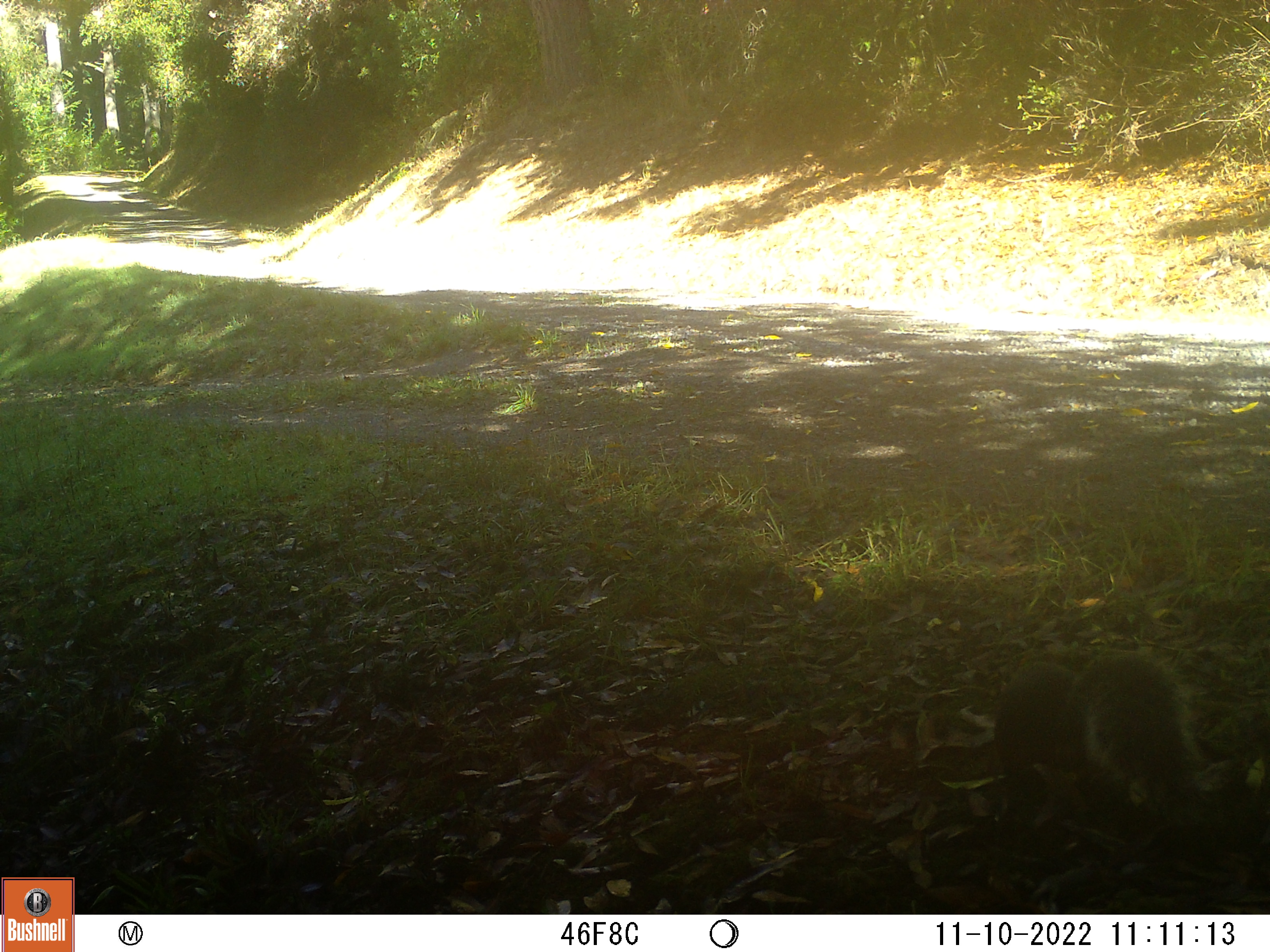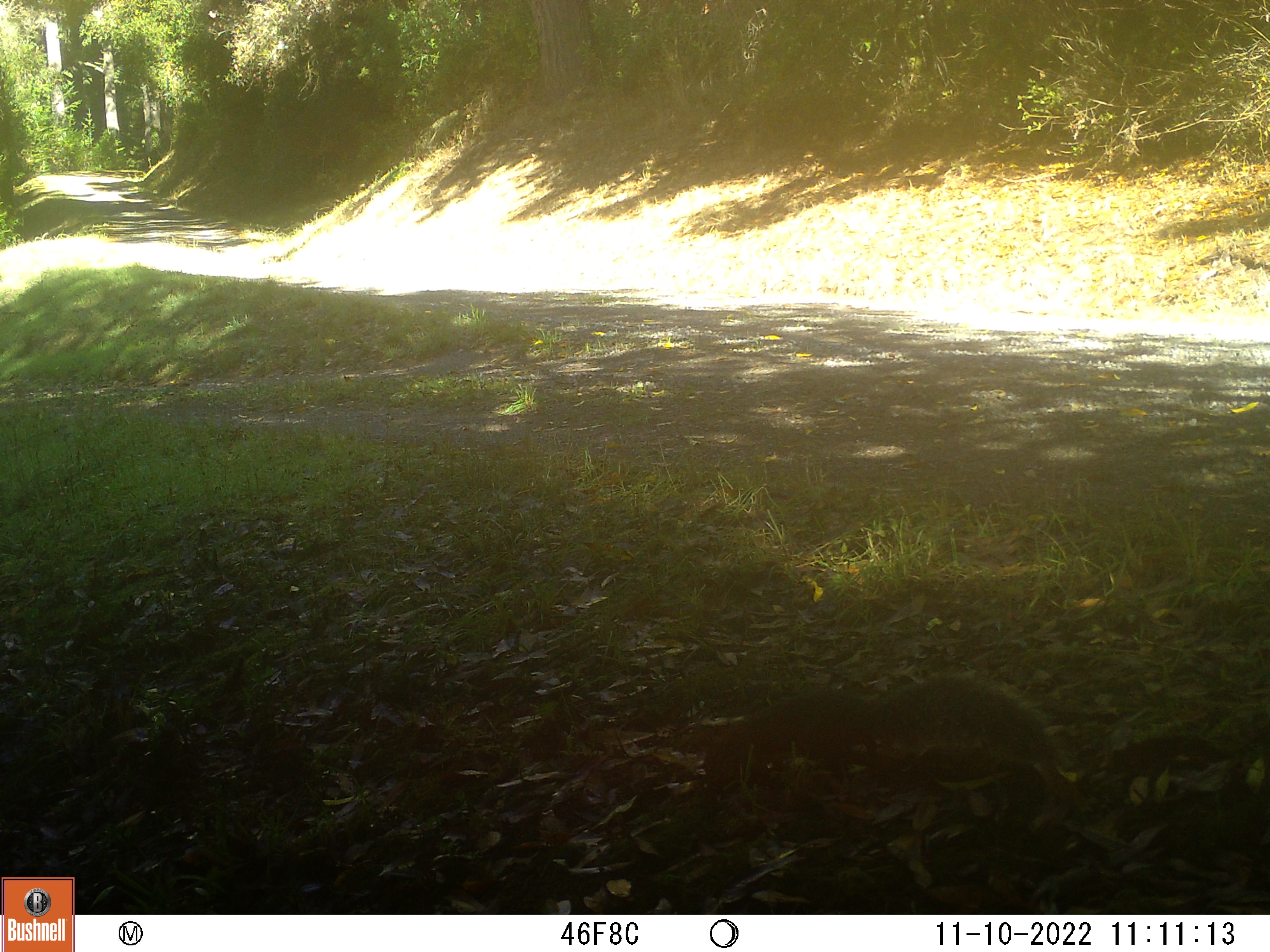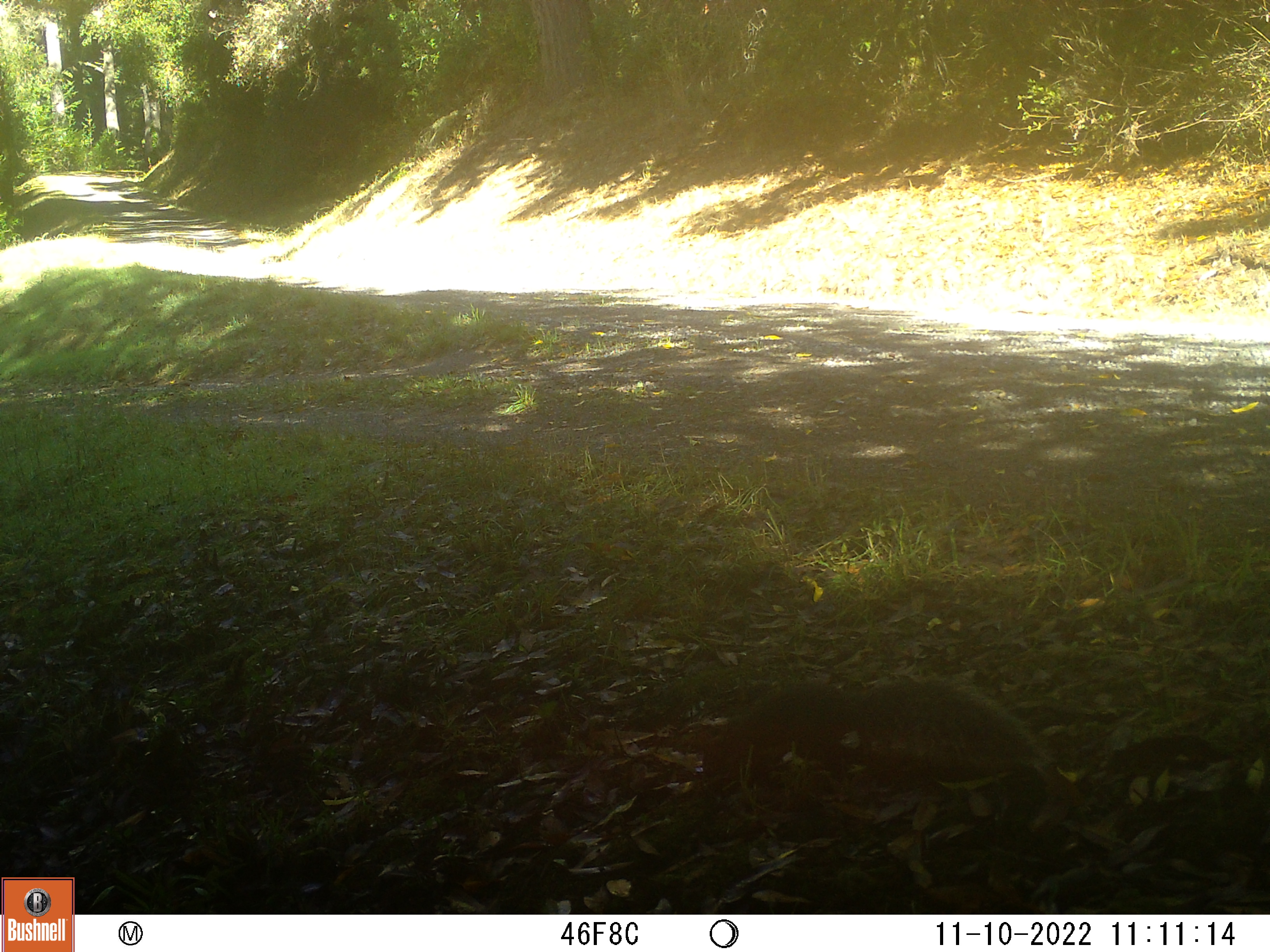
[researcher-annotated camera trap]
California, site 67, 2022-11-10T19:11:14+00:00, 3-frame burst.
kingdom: Animalia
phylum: Chordata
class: Mammalia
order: Rodentia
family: Sciuridae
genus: Sciurus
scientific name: Sciurus griseus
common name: western gray squirrel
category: western grey squirrel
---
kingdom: Animalia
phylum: Chordata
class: Mammalia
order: Rodentia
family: Sciuridae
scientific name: Sciuridae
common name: squirrel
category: unknown squirrel